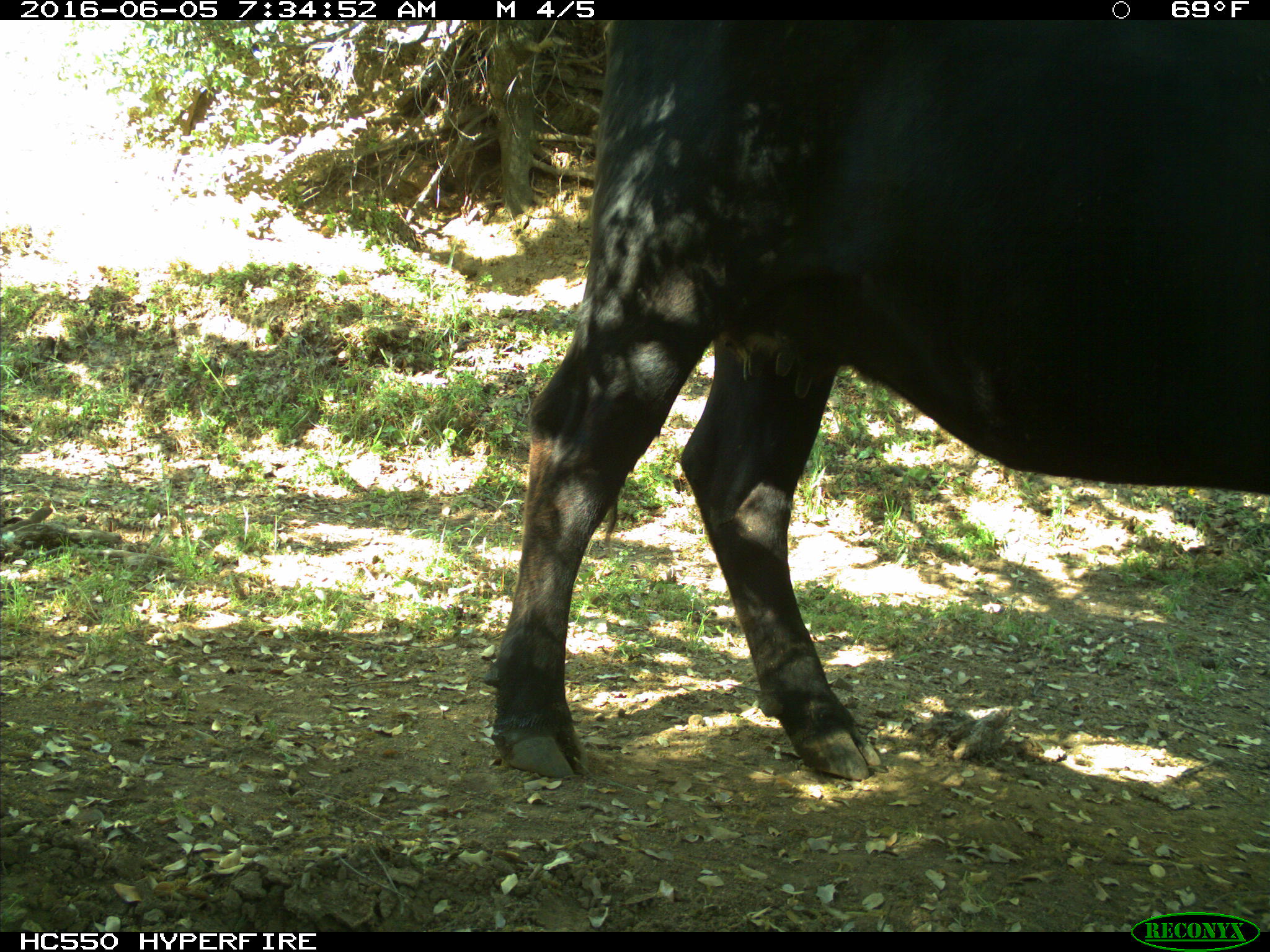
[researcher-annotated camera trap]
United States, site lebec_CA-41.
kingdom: Animalia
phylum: Chordata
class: Mammalia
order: Artiodactyla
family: Bovidae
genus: Bos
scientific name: Bos taurus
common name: domestic cow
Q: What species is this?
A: Bos taurus (domestic cow).